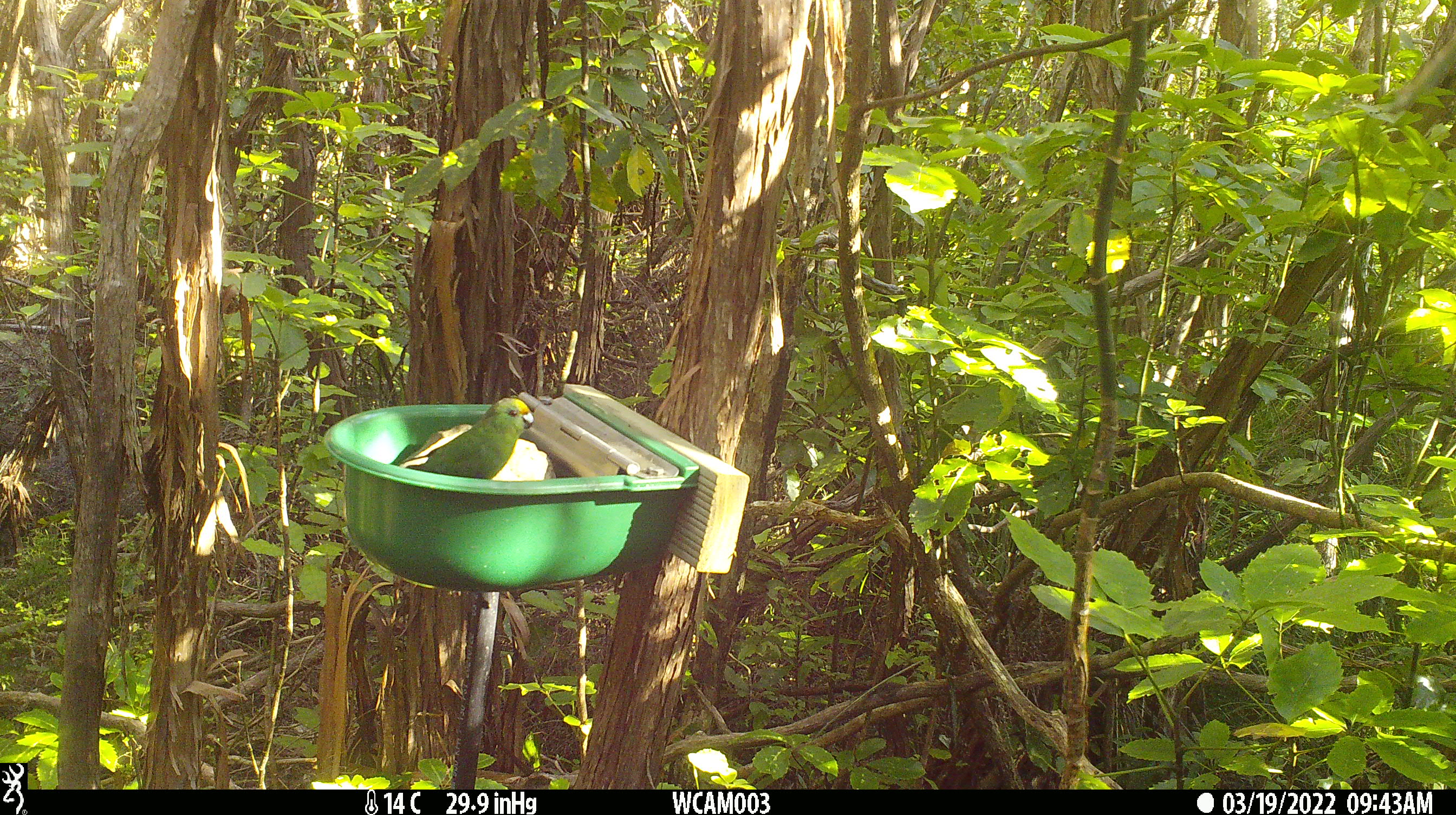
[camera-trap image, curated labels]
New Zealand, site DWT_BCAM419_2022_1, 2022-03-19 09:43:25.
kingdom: Animalia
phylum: Chordata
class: Aves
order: Psittaciformes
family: Psittaculidae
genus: Cyanoramphus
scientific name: Cyanoramphus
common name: parakeet